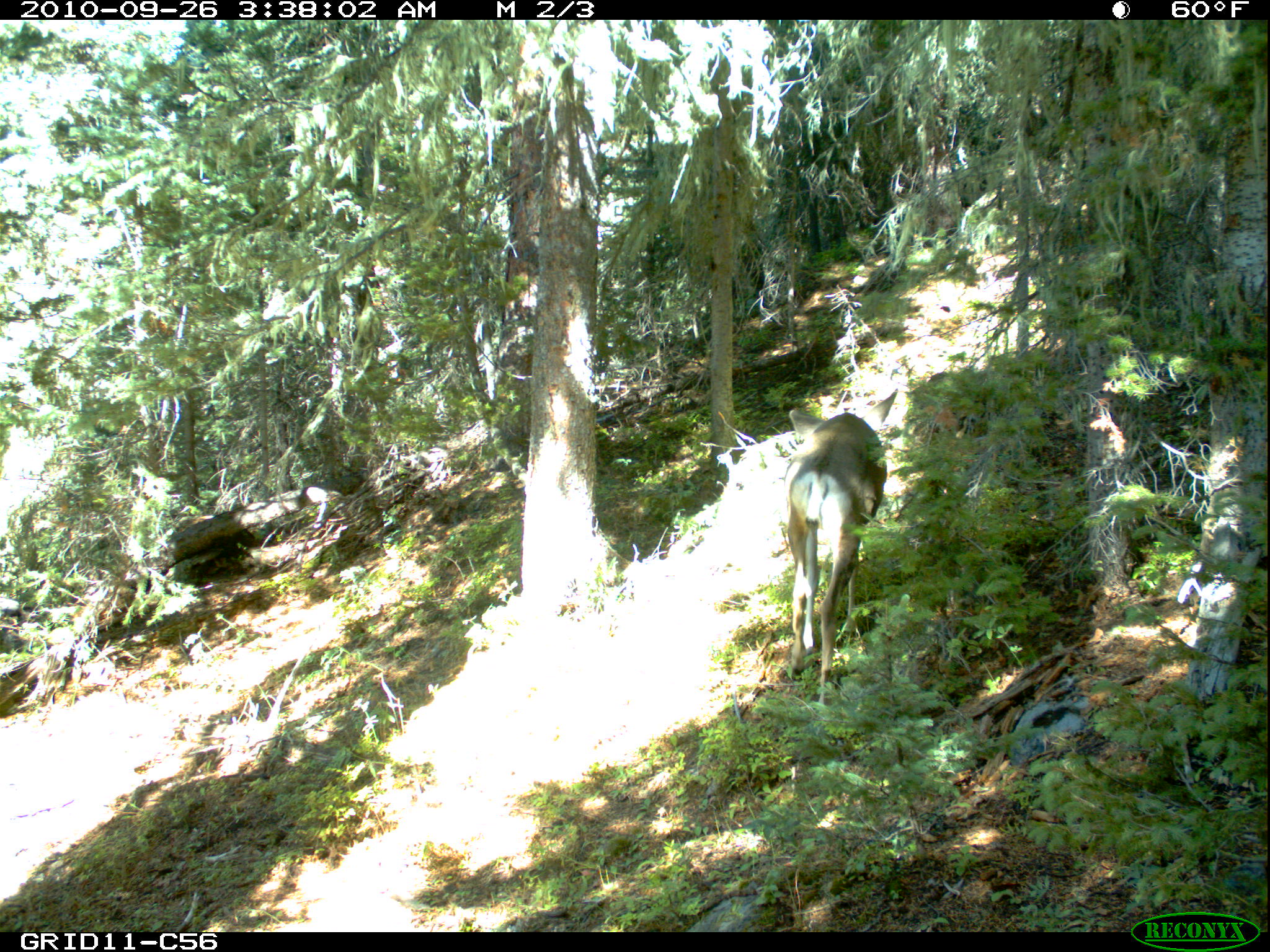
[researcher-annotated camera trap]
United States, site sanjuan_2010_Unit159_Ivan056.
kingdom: Animalia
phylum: Chordata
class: Mammalia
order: Artiodactyla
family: Cervidae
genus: Odocoileus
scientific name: Odocoileus hemionus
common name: mule deer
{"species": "Odocoileus hemionus (mule deer)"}